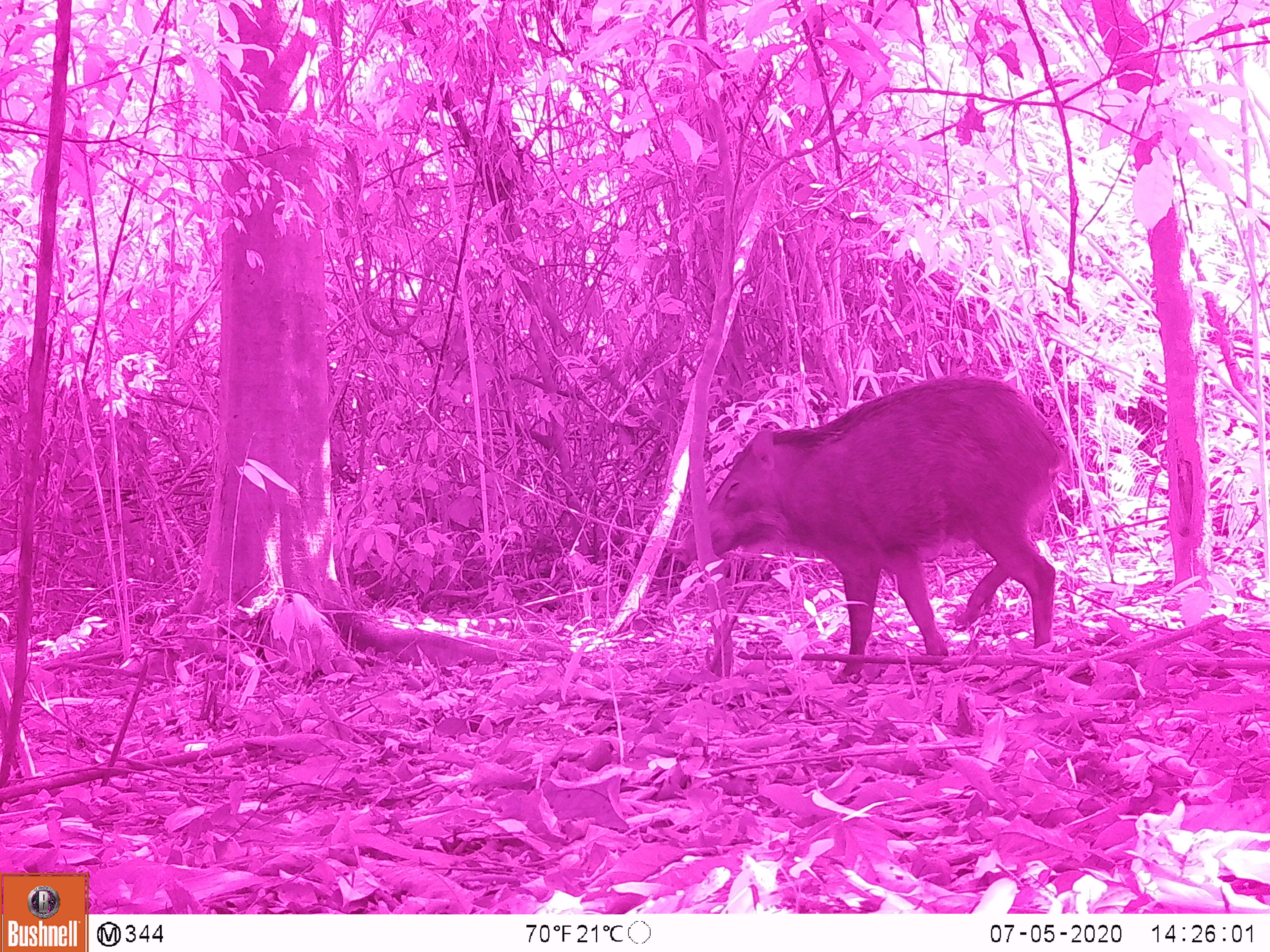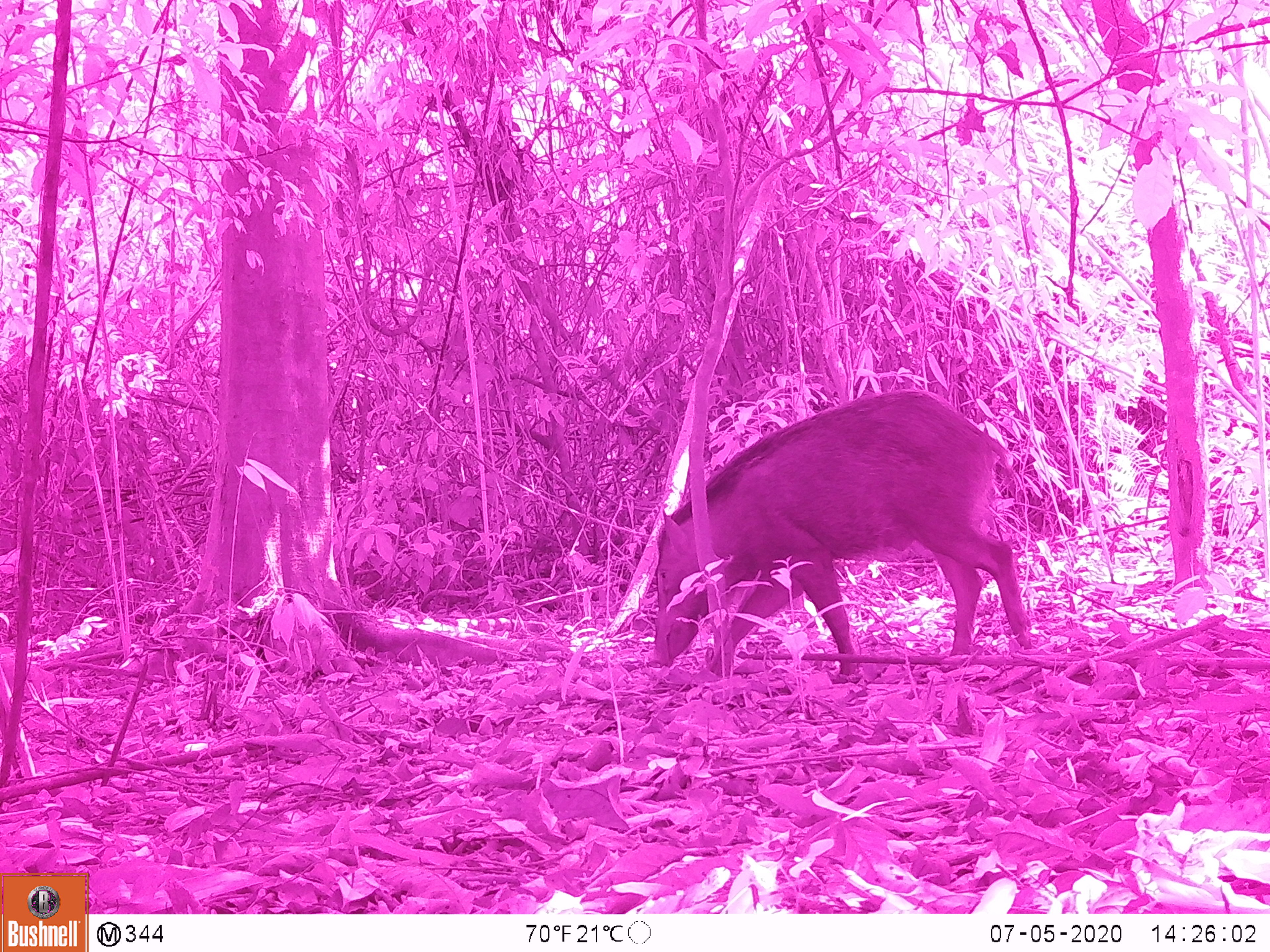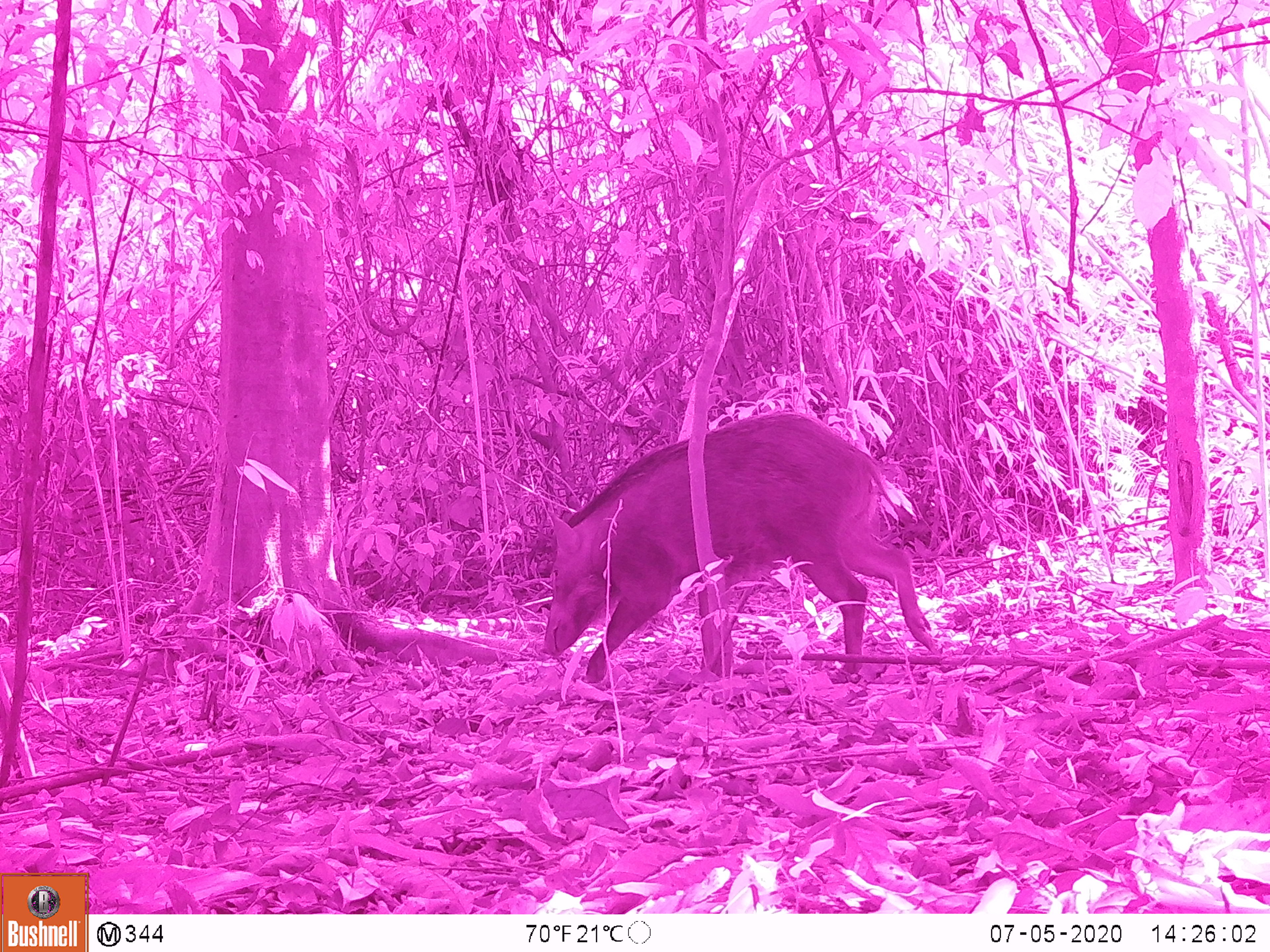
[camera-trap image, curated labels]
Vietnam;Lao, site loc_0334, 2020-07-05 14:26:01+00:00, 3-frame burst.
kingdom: Animalia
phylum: Chordata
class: Mammalia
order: Artiodactyla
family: Suidae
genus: Sus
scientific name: Sus scrofa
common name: eurasian wild pig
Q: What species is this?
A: Eurasian wild pig (Sus scrofa).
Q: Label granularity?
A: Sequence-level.